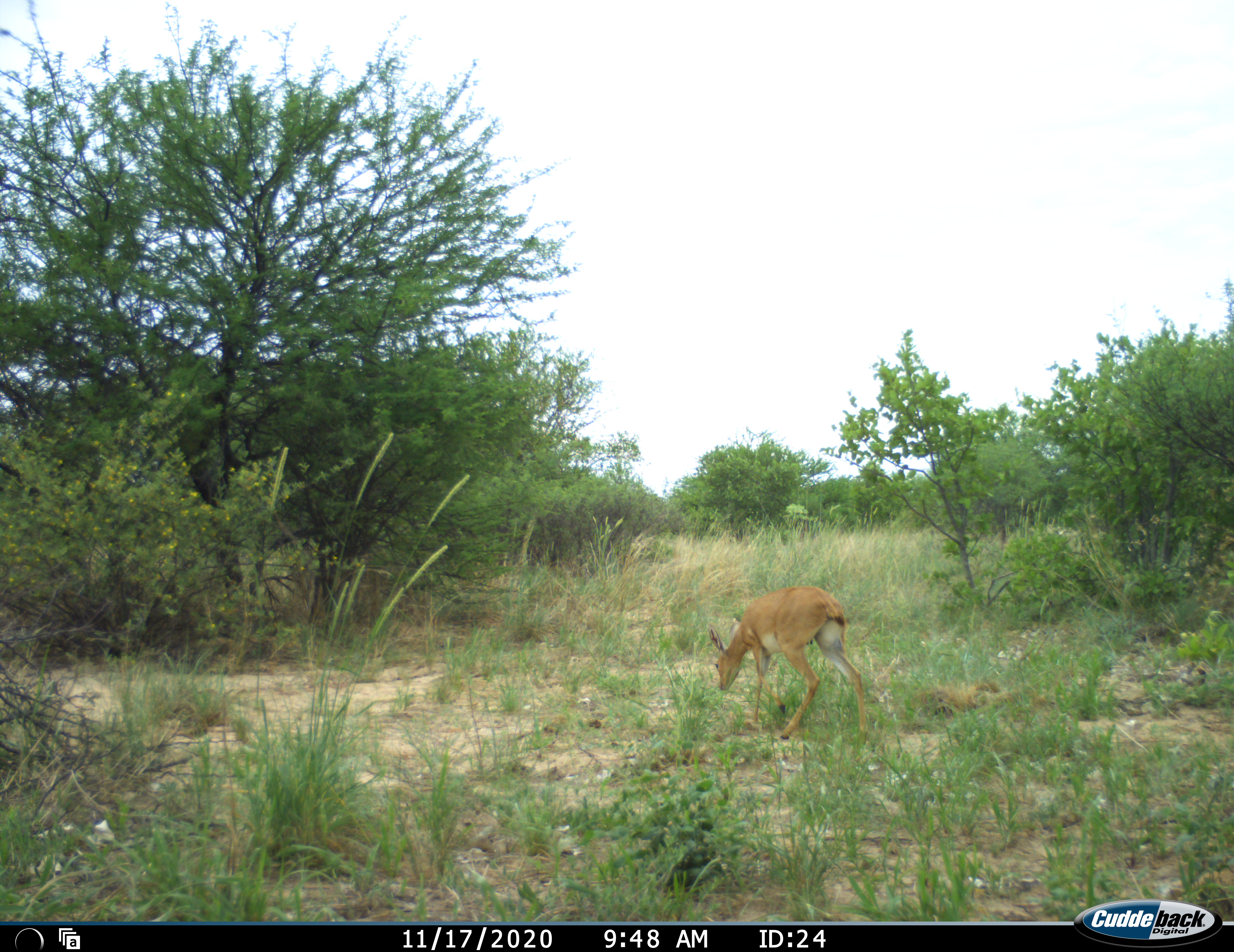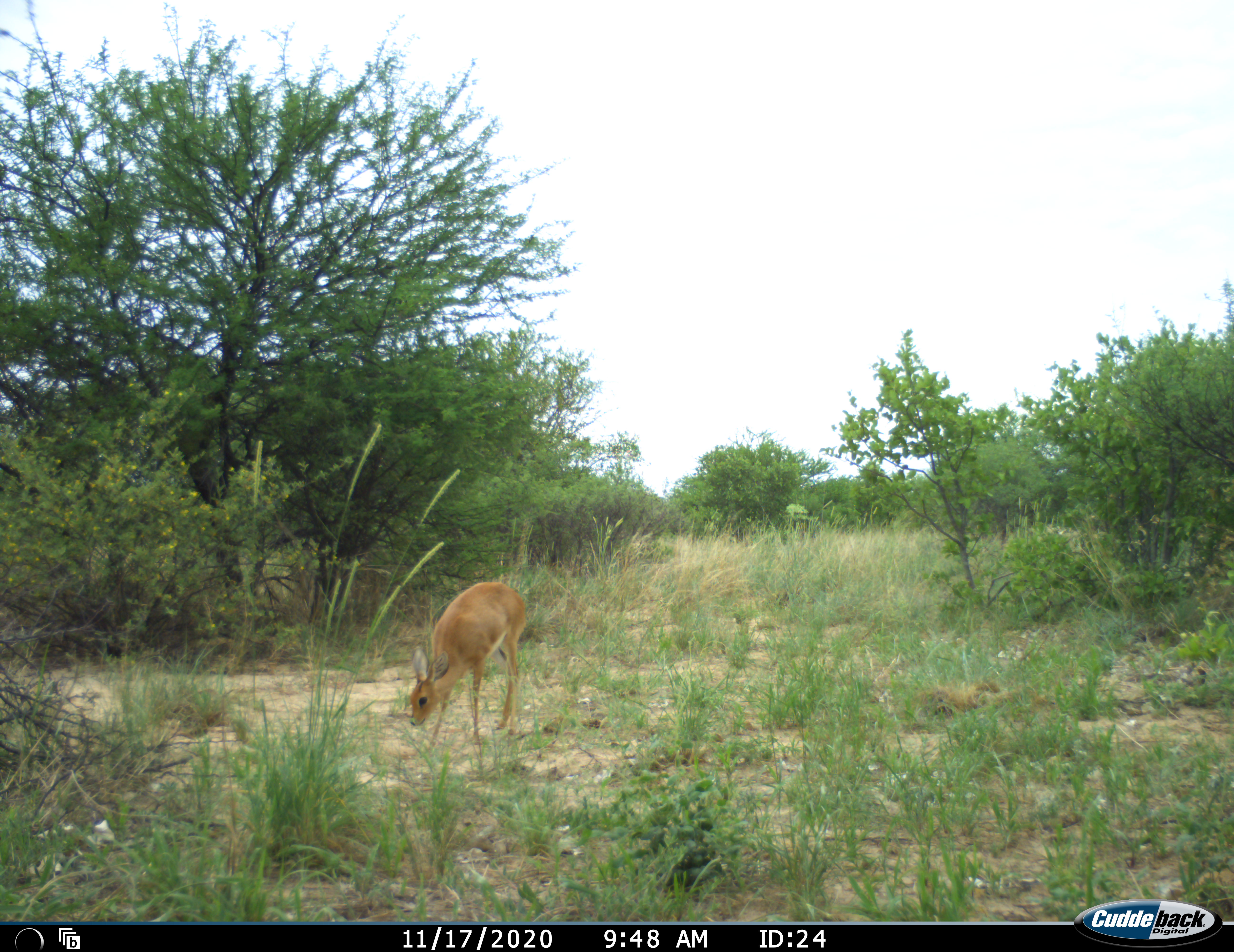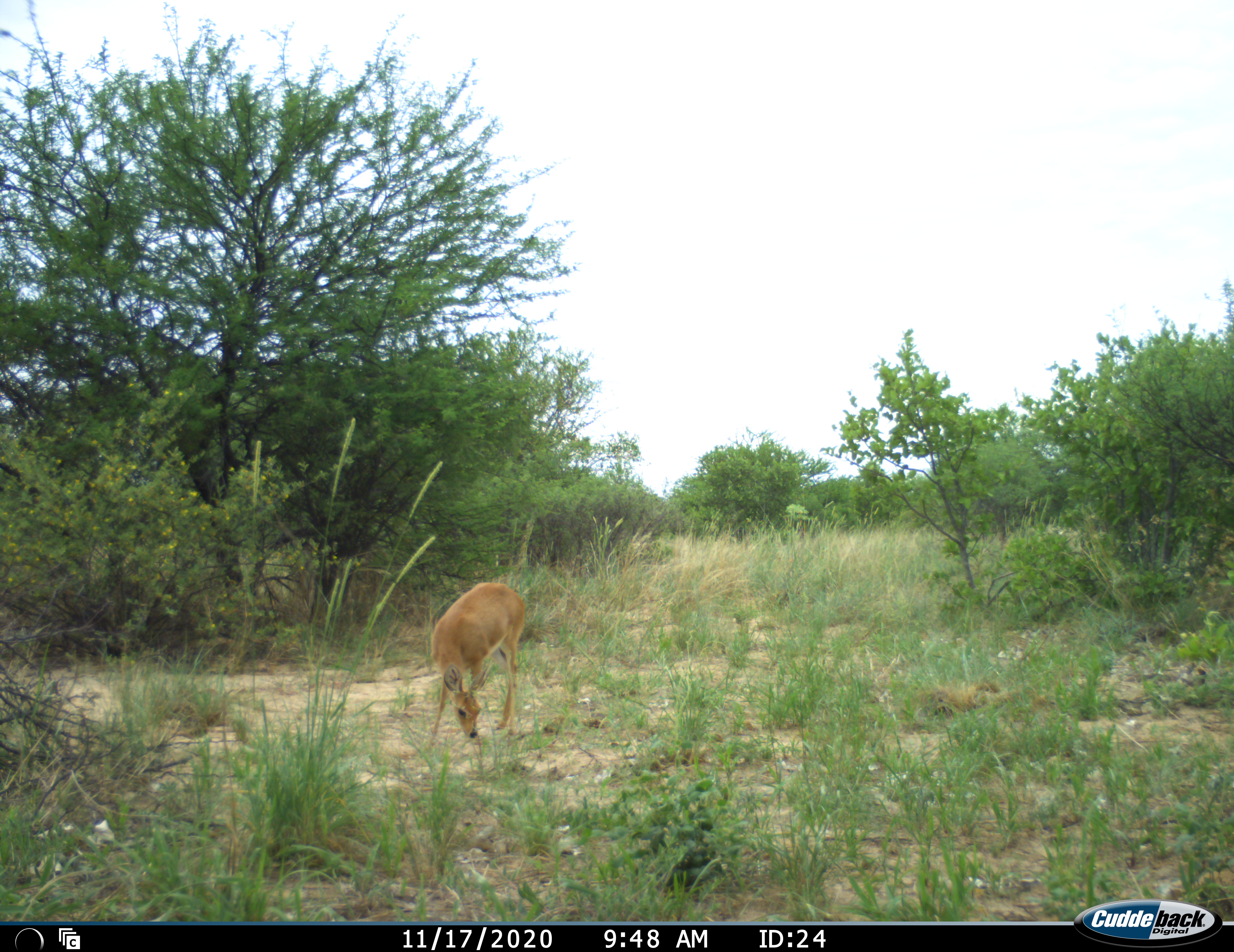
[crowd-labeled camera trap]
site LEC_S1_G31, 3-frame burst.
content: unidentified animal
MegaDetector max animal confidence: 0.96